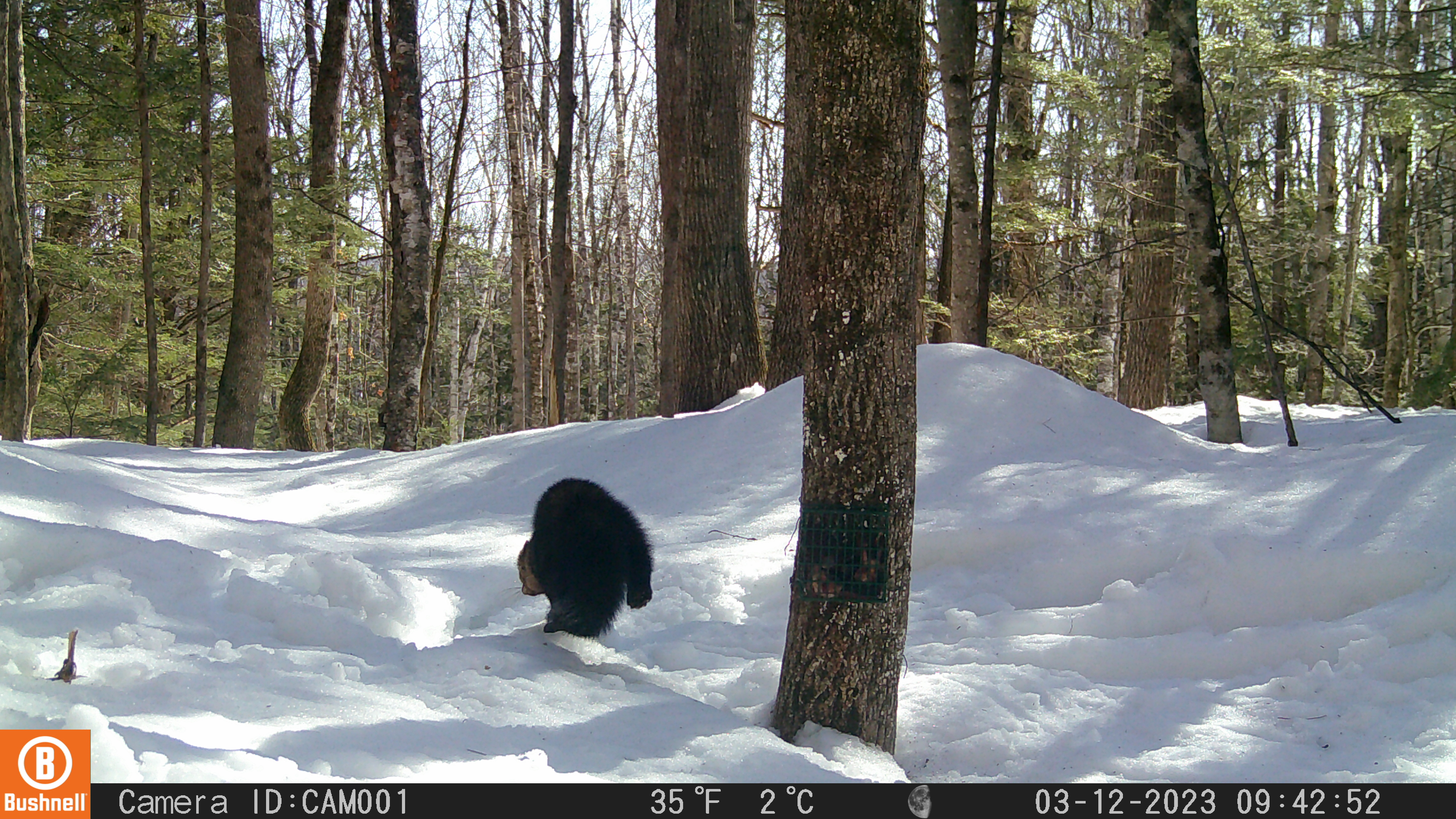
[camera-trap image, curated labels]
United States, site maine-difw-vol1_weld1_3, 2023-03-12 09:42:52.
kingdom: Animalia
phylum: Chordata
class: Mammalia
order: Carnivora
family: Mustelidae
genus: Pekania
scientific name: Pekania pennanti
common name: fisher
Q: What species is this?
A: Fisher (Pekania pennanti).